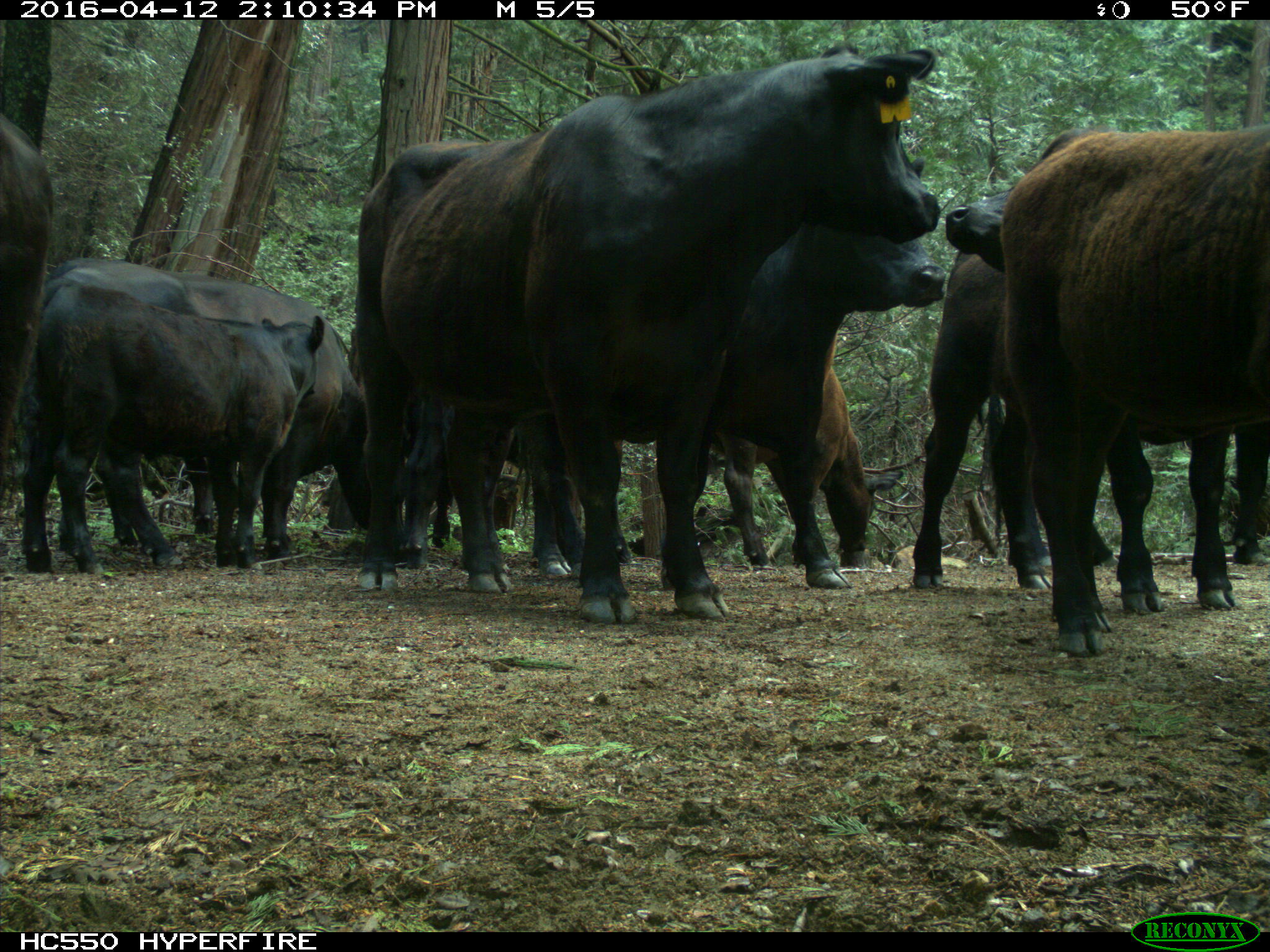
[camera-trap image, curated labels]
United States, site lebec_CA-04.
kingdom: Animalia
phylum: Chordata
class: Mammalia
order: Artiodactyla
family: Bovidae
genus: Bos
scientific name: Bos taurus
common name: domestic cow